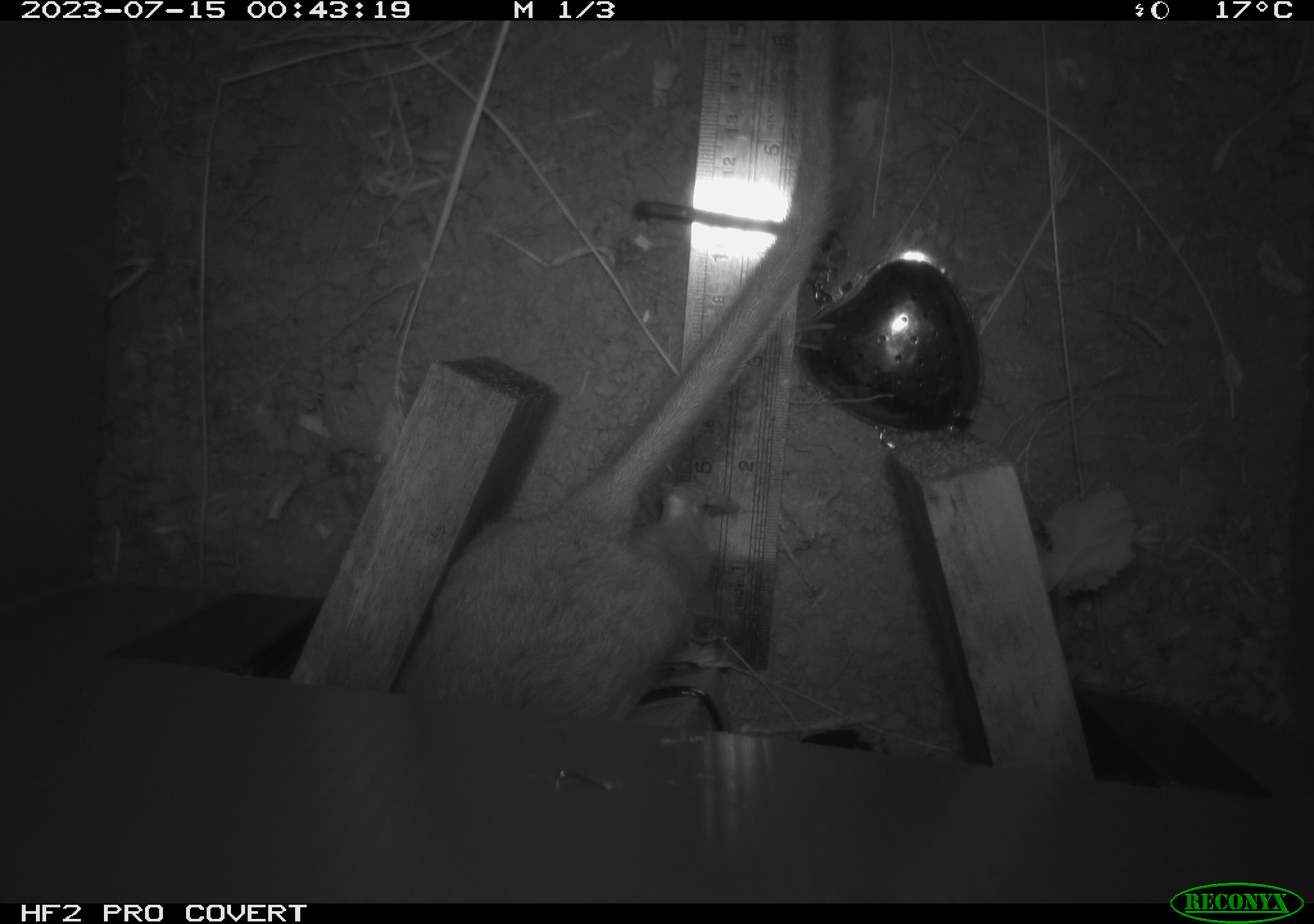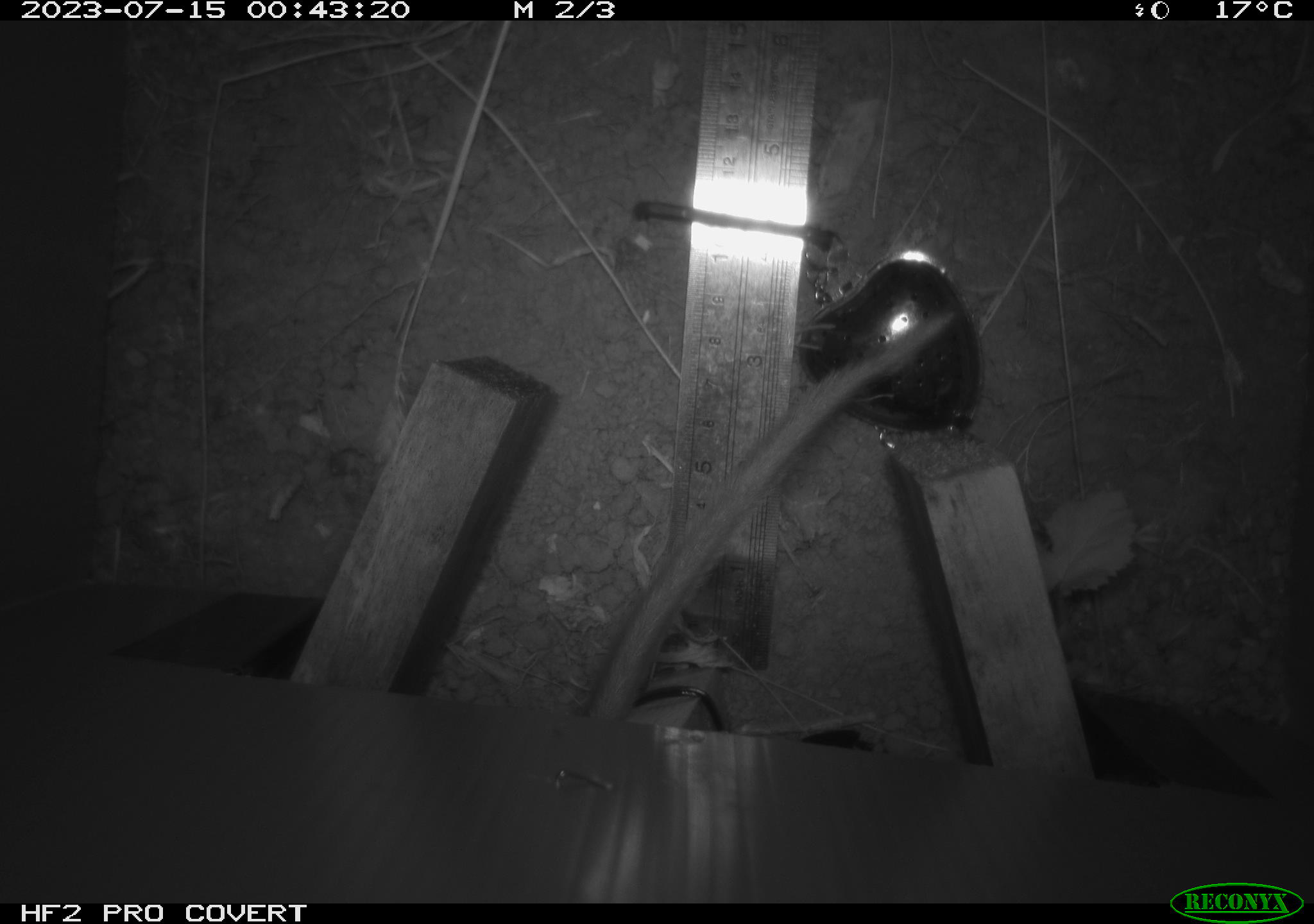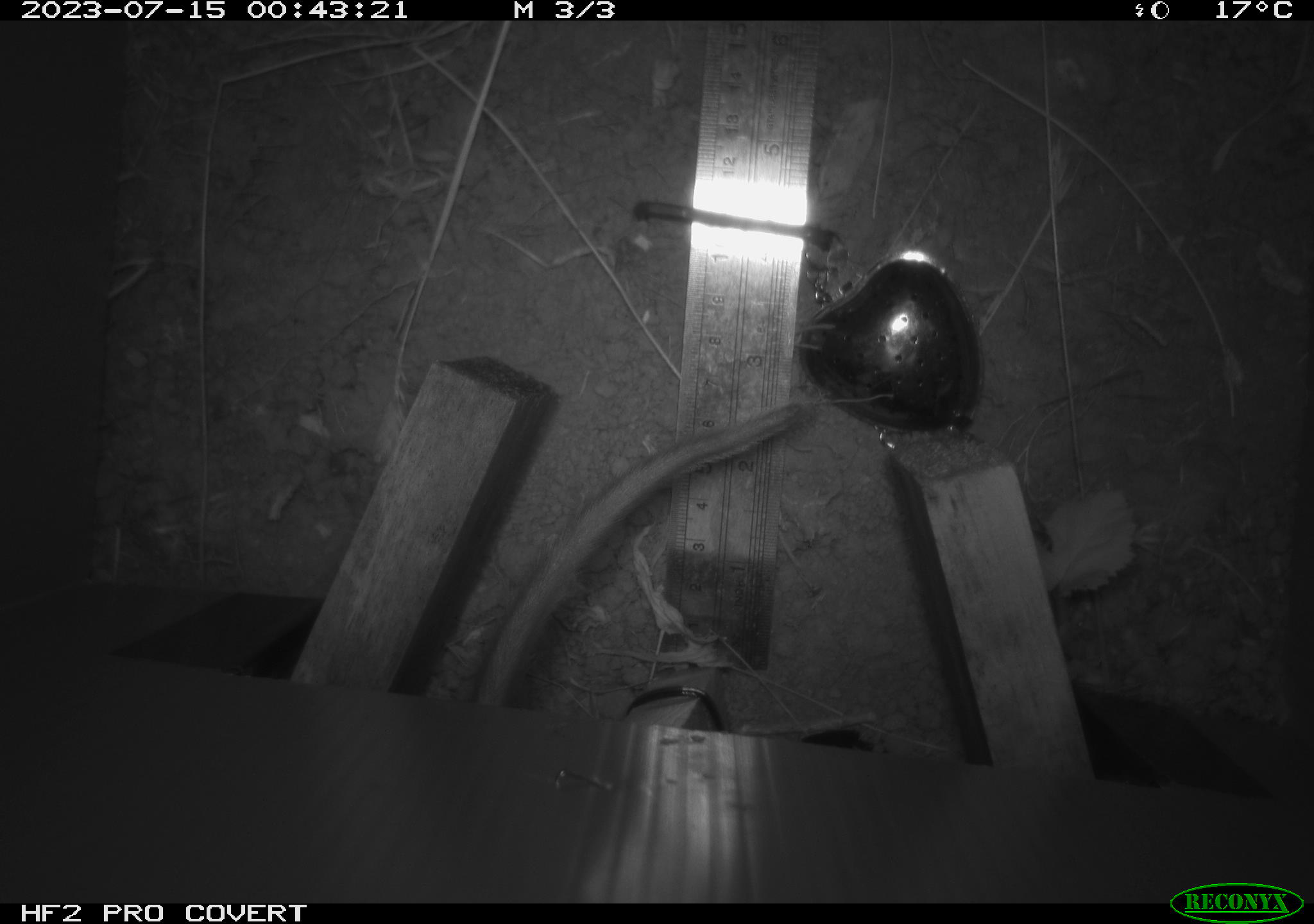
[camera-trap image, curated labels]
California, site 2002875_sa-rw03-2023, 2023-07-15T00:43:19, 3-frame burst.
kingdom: Animalia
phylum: Chordata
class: Mammalia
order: Rodentia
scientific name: Rodentia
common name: mouse species